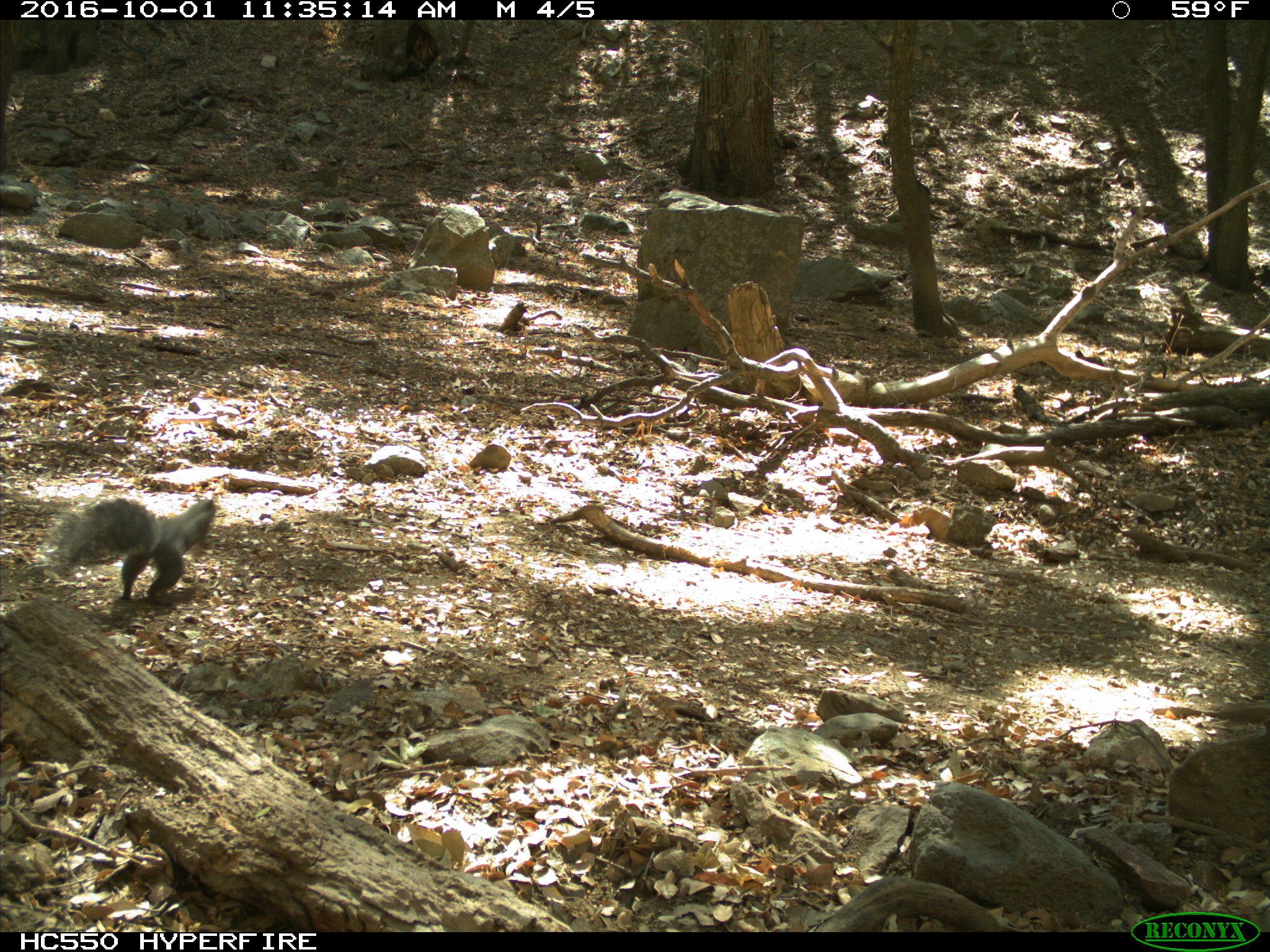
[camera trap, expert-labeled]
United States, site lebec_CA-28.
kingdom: Animalia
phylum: Chordata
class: Mammalia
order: Rodentia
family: Sciuridae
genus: Sciurus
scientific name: Sciurus carolinensis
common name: eastern gray squirrel